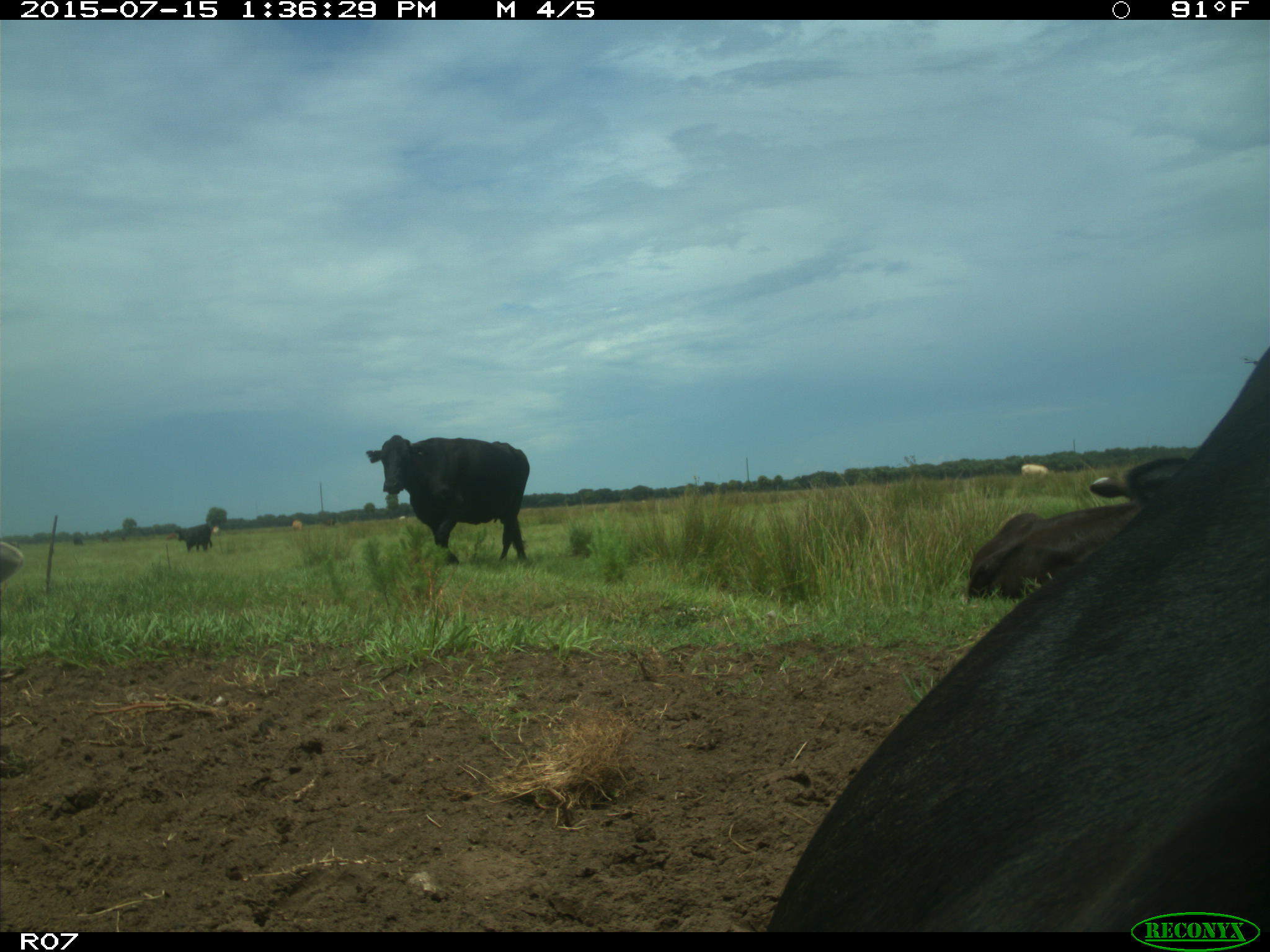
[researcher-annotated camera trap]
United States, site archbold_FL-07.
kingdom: Animalia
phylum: Chordata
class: Mammalia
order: Artiodactyla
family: Bovidae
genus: Bos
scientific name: Bos taurus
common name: domestic cow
Bos taurus (domestic cow).